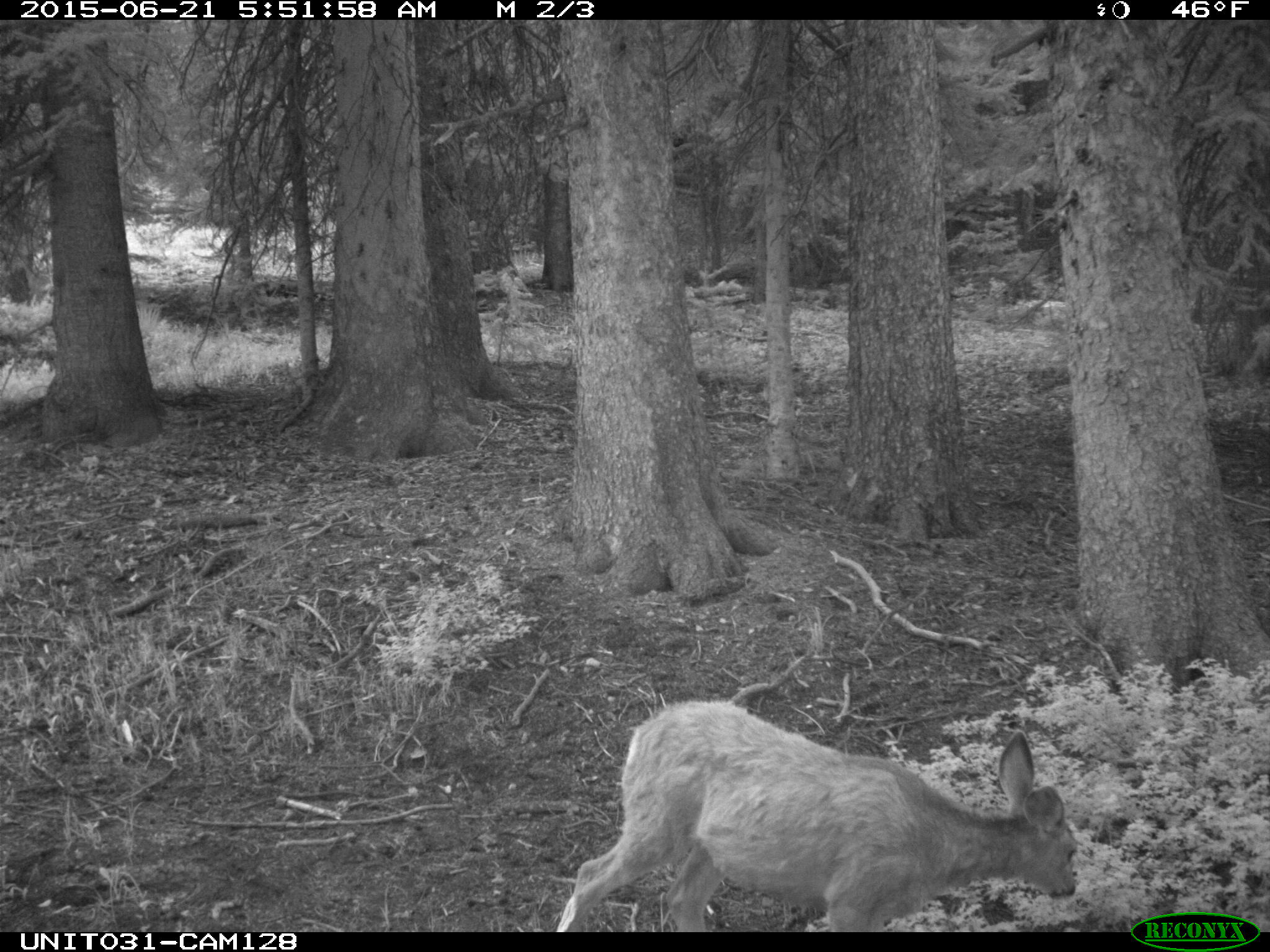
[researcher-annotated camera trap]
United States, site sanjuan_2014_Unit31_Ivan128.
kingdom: Animalia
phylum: Chordata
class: Mammalia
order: Artiodactyla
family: Cervidae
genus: Odocoileus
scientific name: Odocoileus hemionus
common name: mule deer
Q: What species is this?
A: Odocoileus hemionus (mule deer).